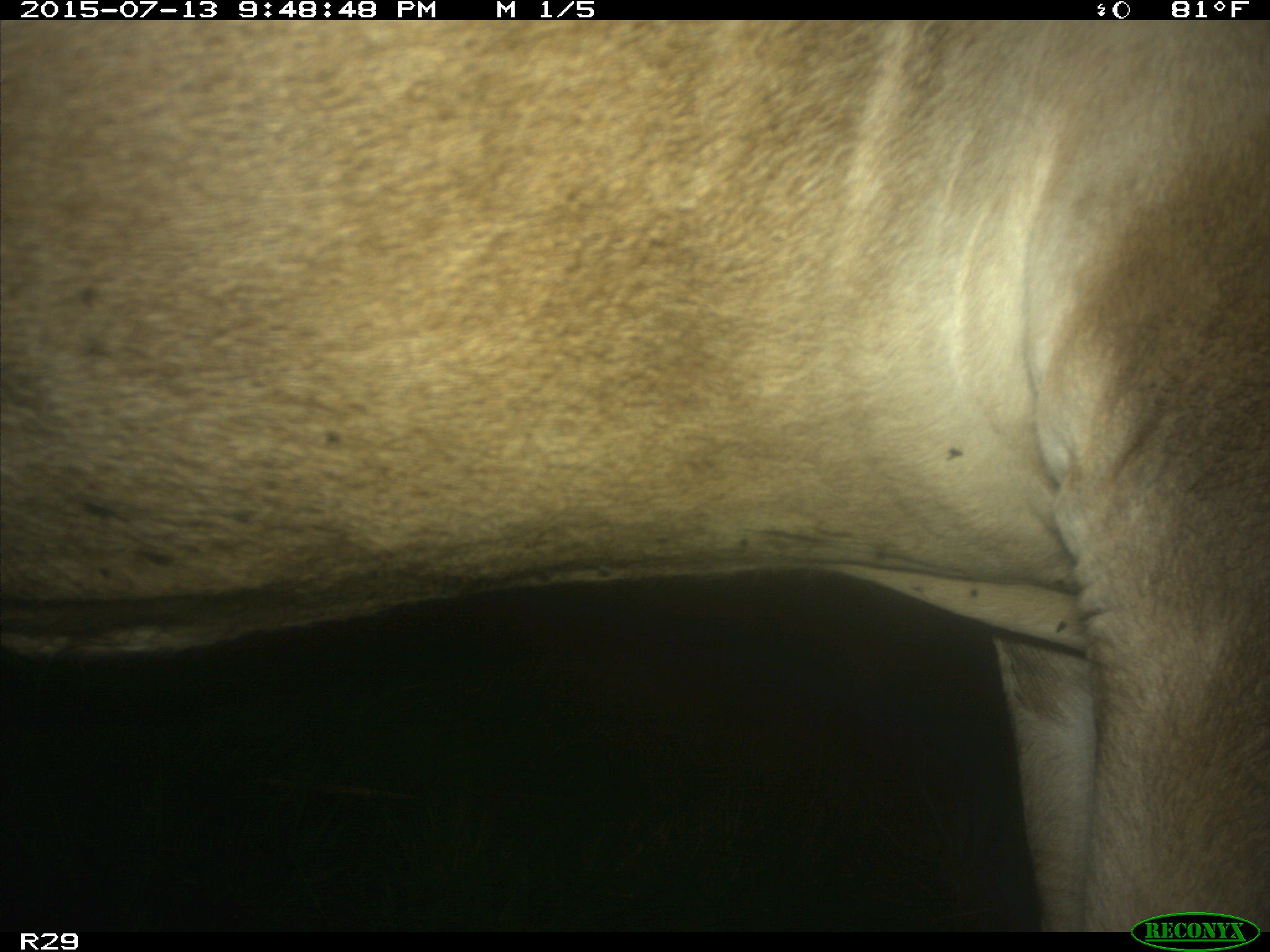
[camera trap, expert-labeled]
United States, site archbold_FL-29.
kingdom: Animalia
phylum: Chordata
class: Mammalia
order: Artiodactyla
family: Bovidae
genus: Bos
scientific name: Bos taurus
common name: domestic cow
Bos taurus (domestic cow).